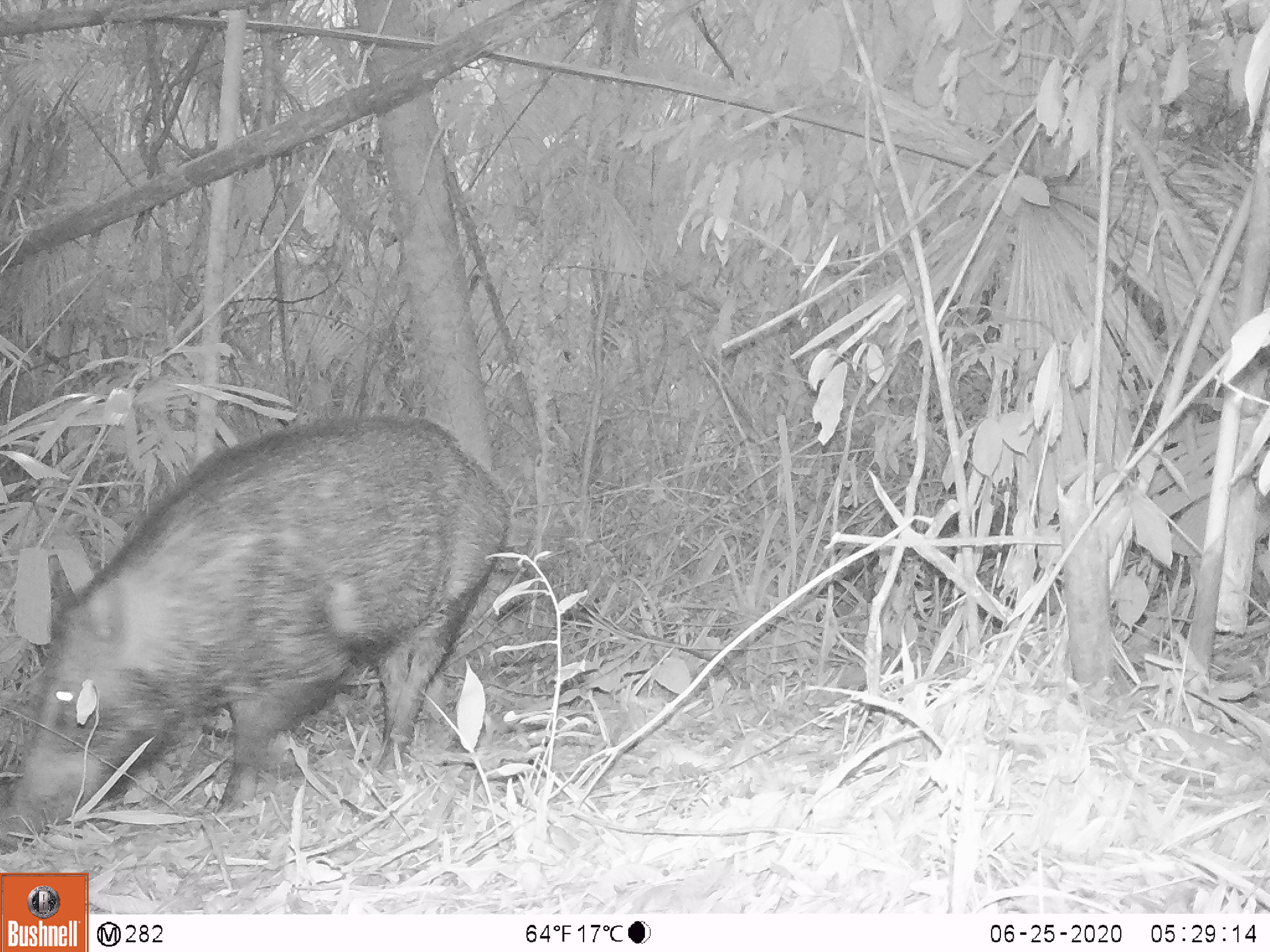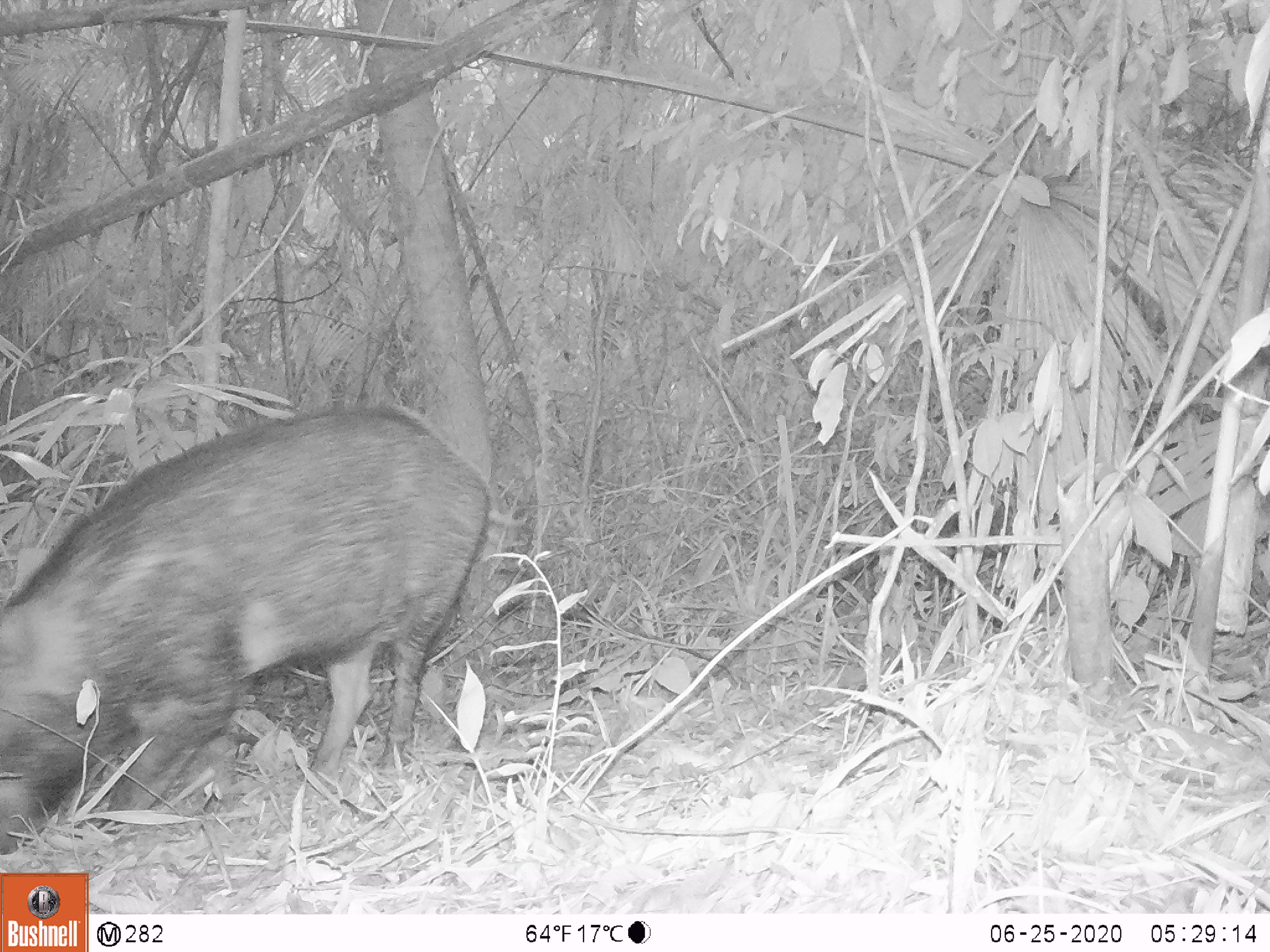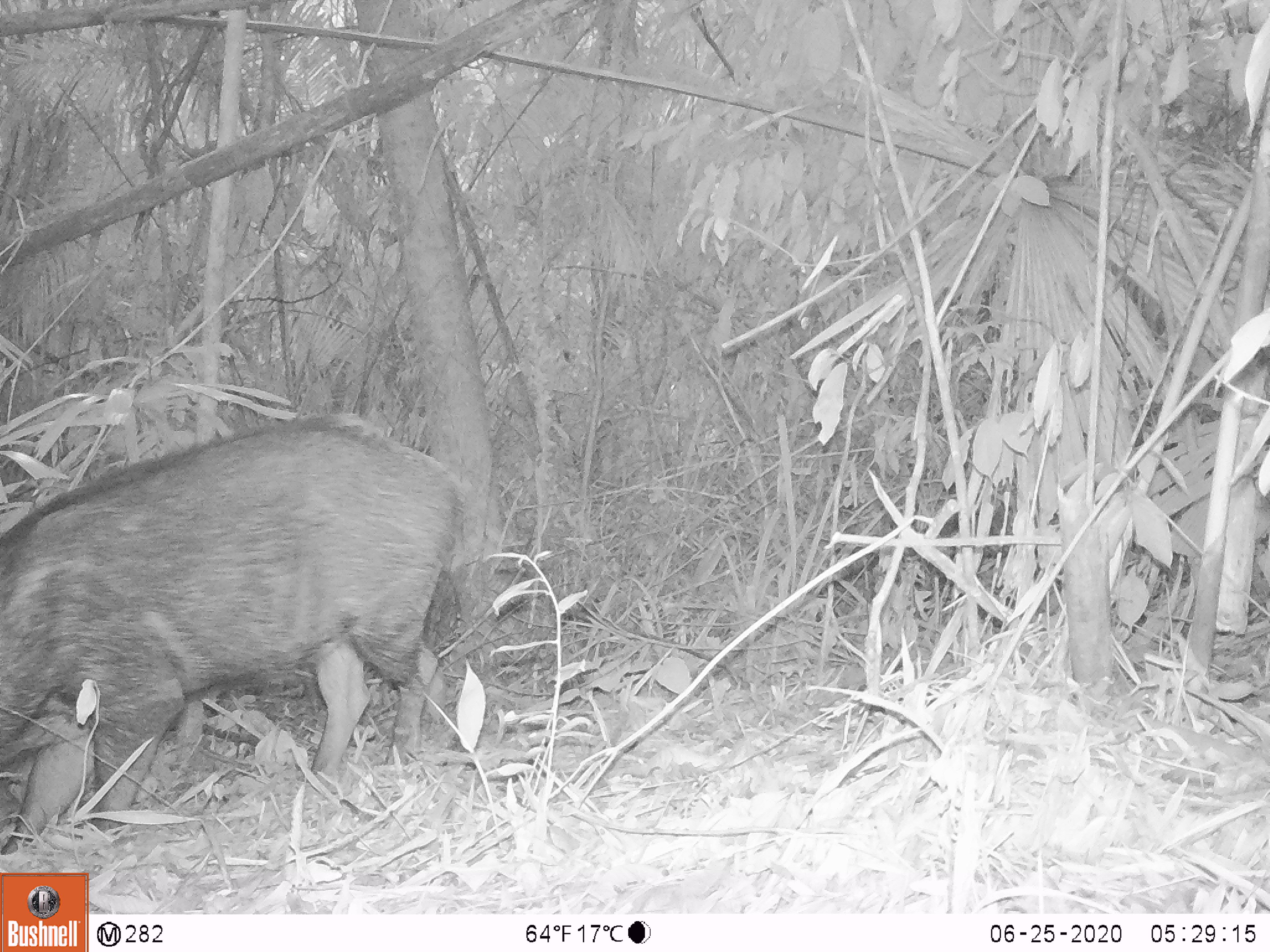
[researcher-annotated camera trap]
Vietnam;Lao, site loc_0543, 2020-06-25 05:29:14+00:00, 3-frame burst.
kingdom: Animalia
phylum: Chordata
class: Mammalia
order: Artiodactyla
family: Suidae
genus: Sus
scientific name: Sus scrofa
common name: eurasian wild pig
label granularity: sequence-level